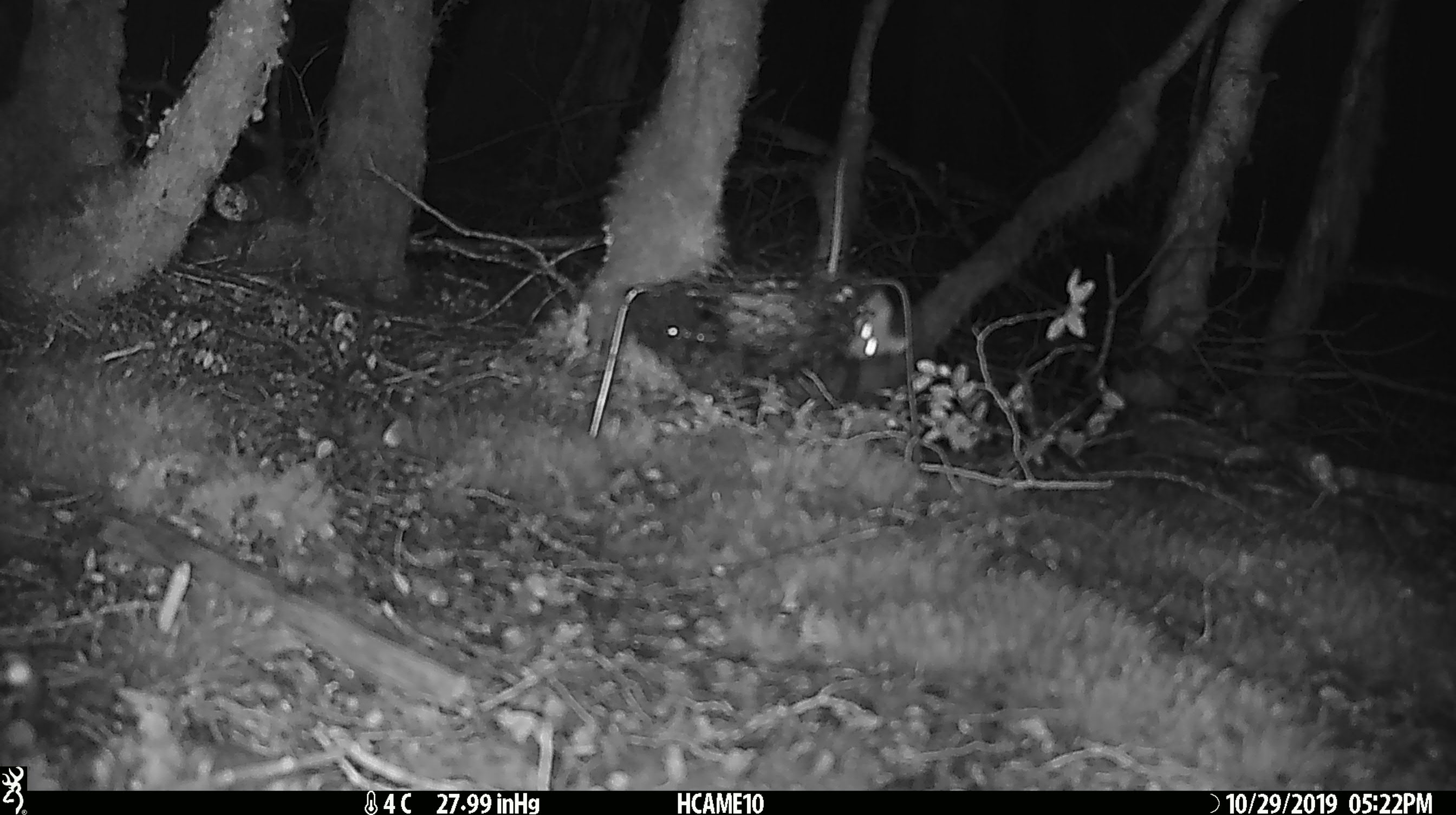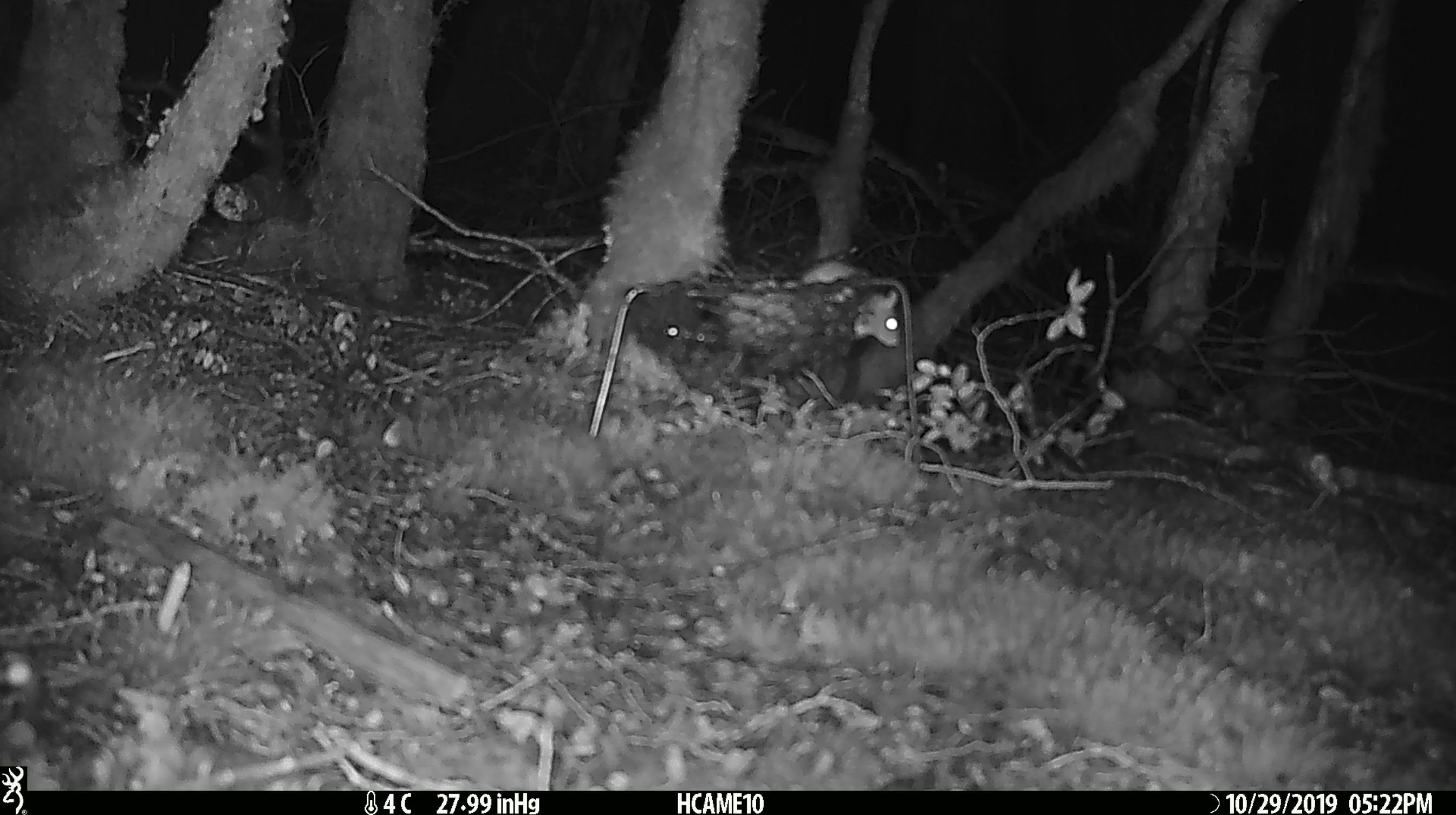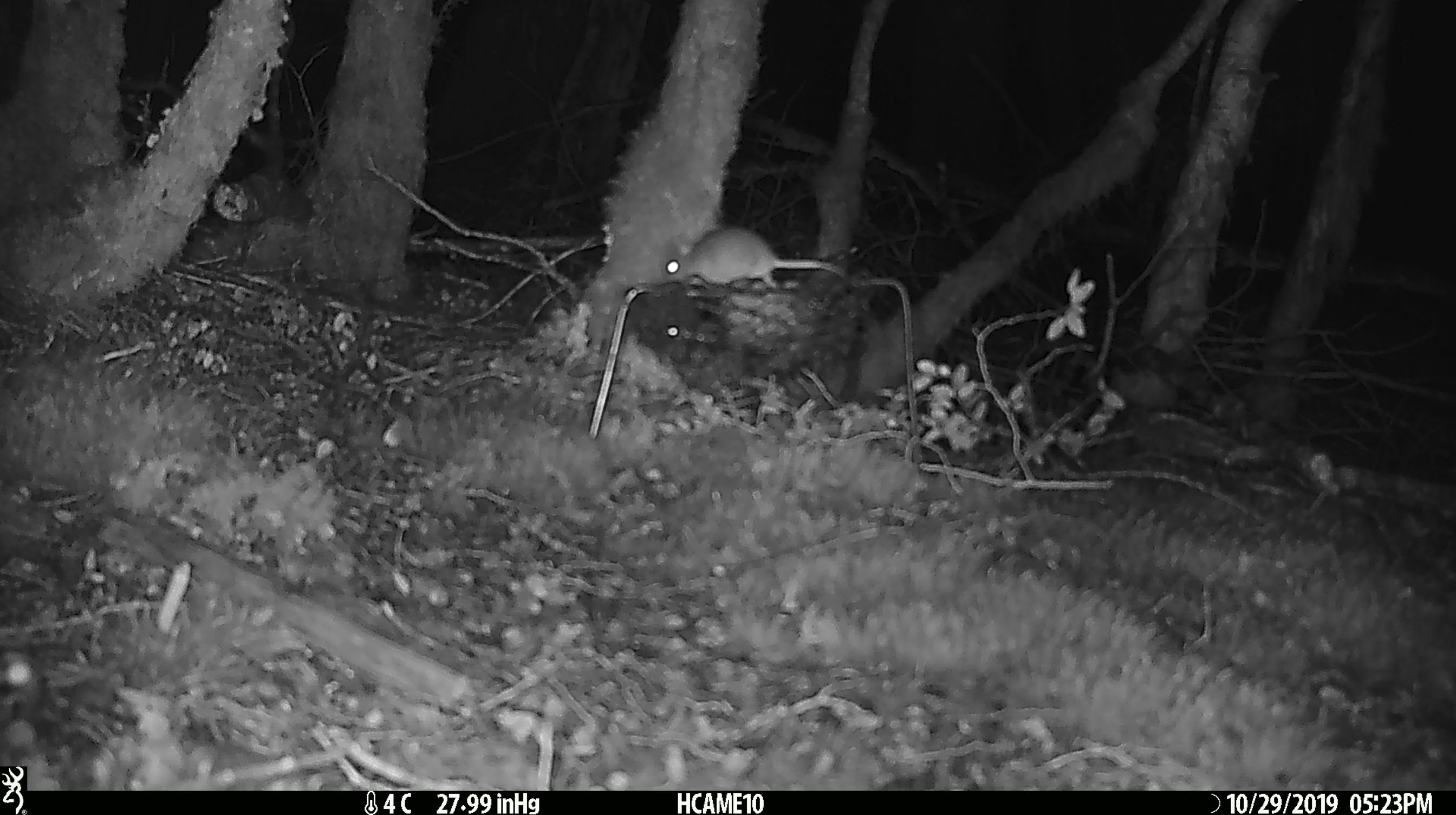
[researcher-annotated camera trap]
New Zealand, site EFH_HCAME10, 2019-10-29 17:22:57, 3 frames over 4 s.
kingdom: Animalia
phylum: Chordata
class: Mammalia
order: Rodentia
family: Muridae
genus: Mus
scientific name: Mus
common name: mouse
Mouse (Mus).